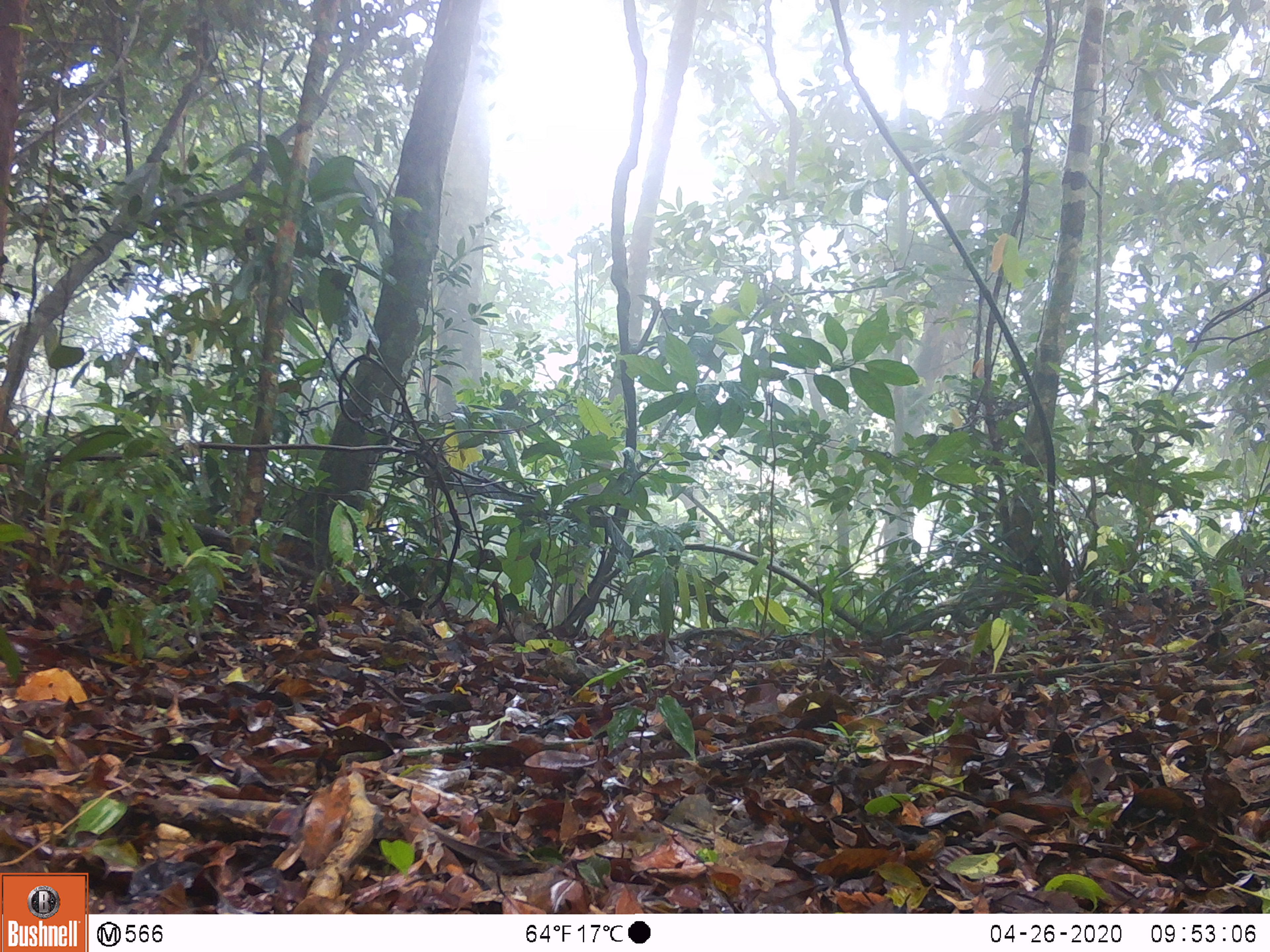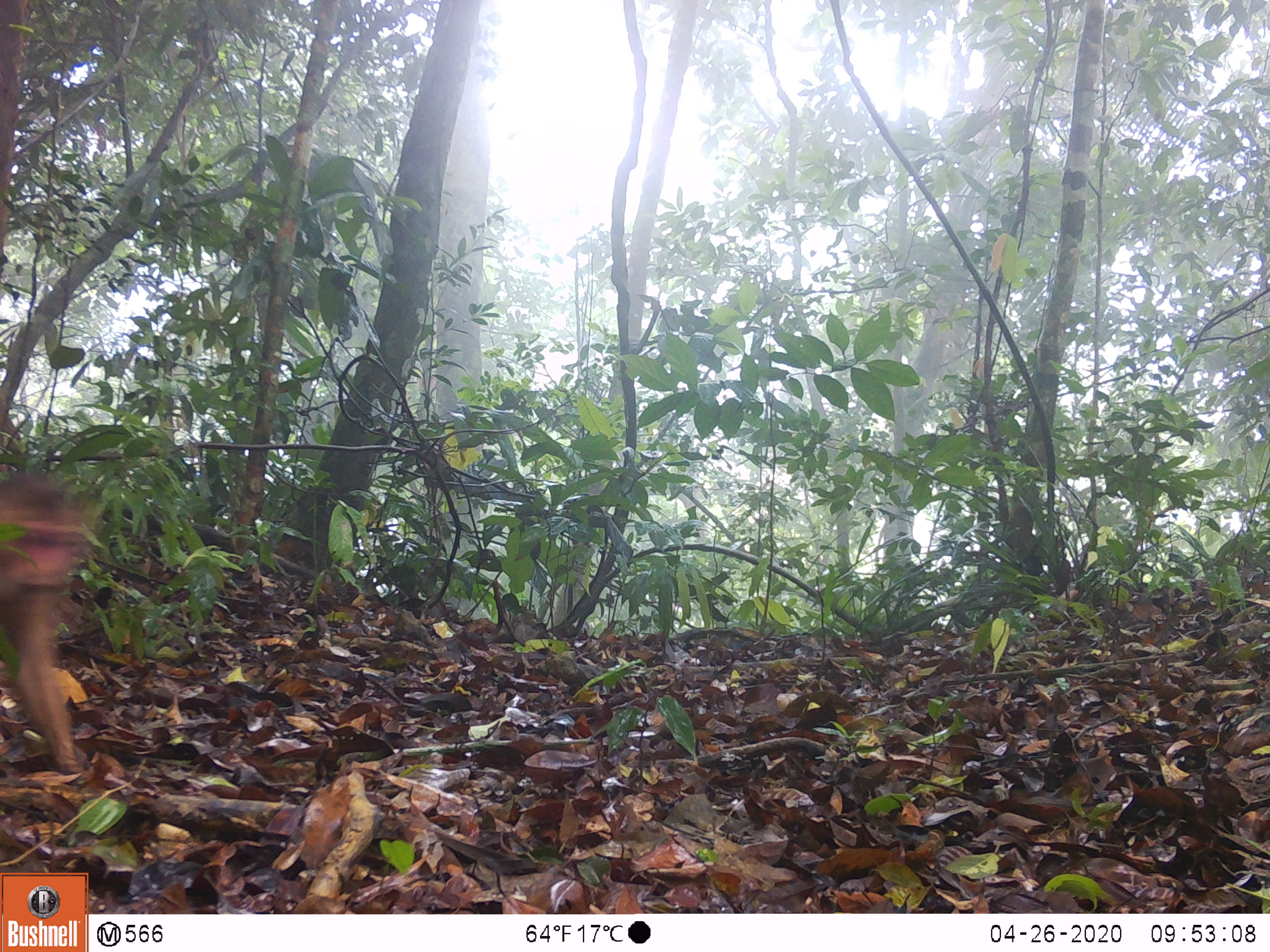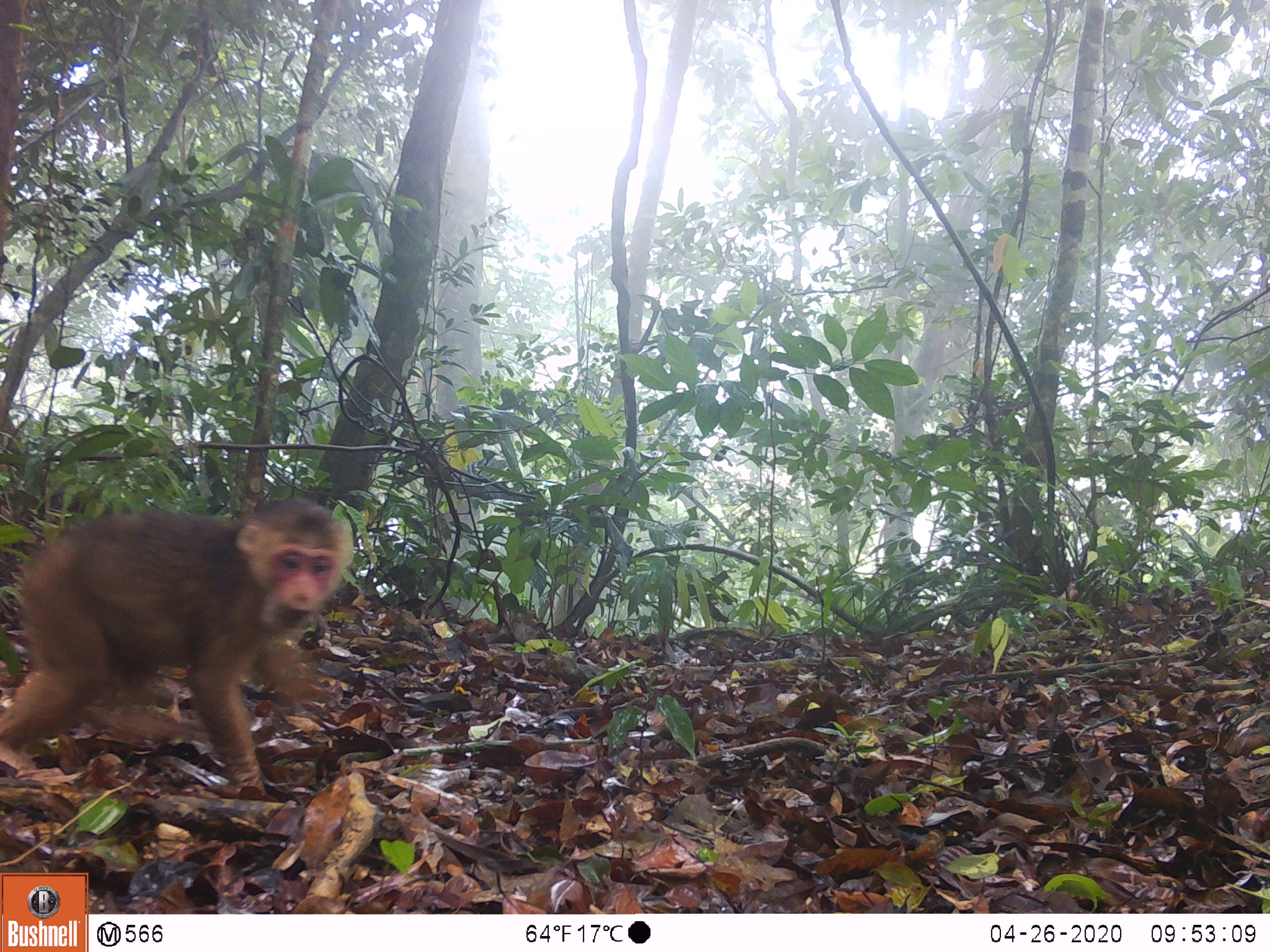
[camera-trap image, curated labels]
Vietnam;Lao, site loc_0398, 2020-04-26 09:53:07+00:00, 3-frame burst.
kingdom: Animalia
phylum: Chordata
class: Mammalia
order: Primates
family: Cercopithecidae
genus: Macaca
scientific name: Macaca arctoides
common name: stump-tailed macaque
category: stump tailed macaque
Stump tailed macaque (stump-tailed macaque) (Macaca arctoides). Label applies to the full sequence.